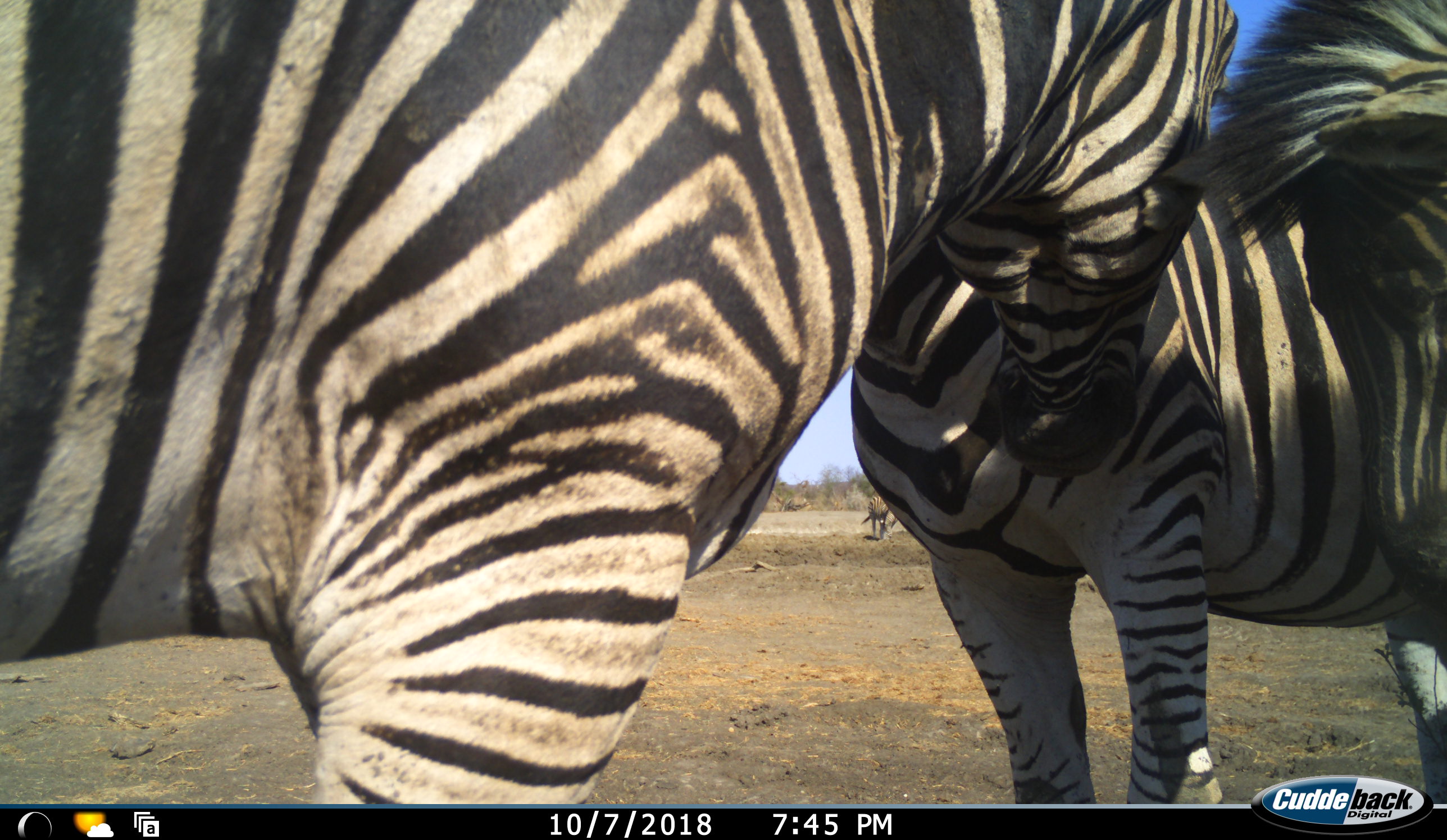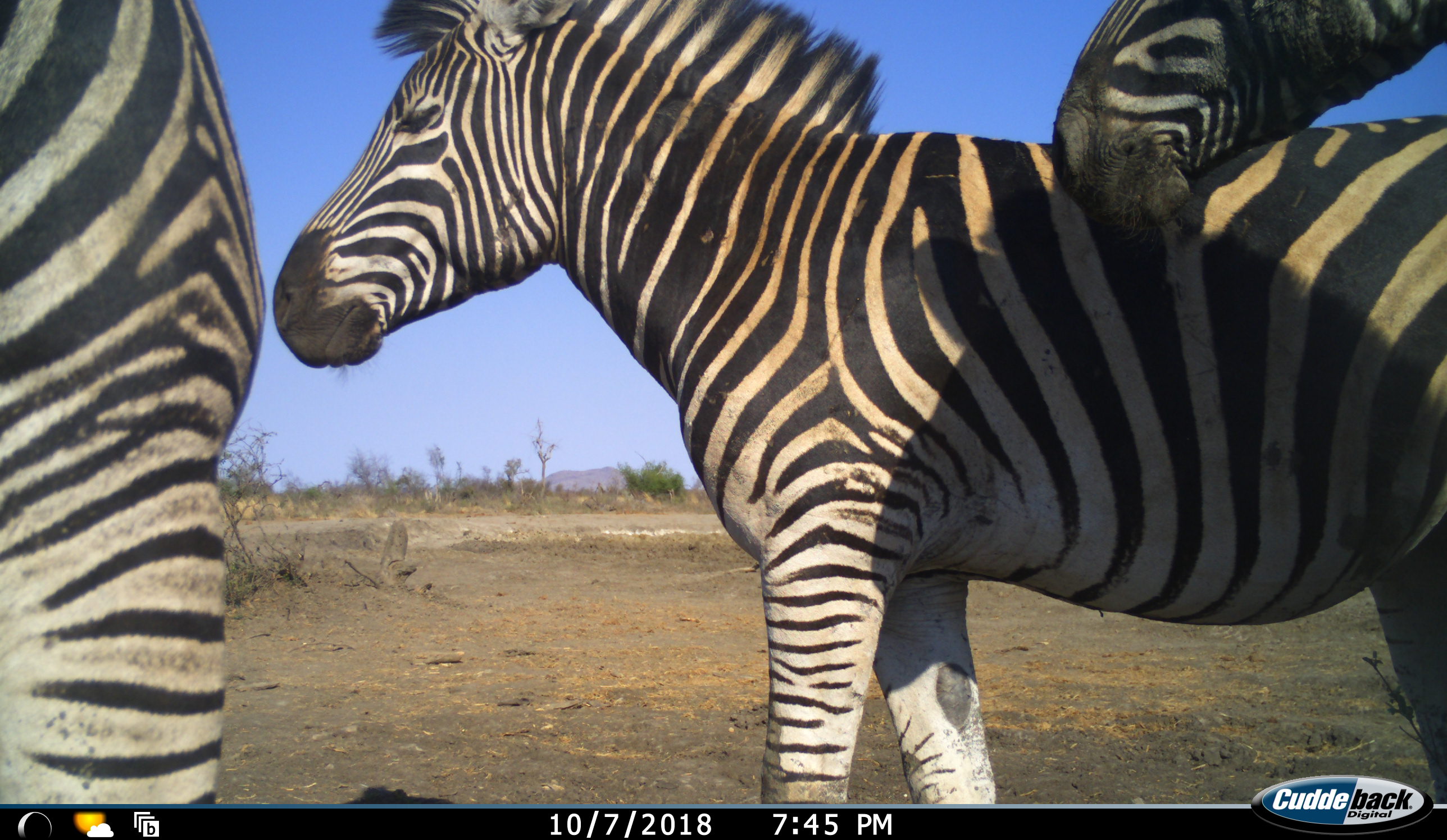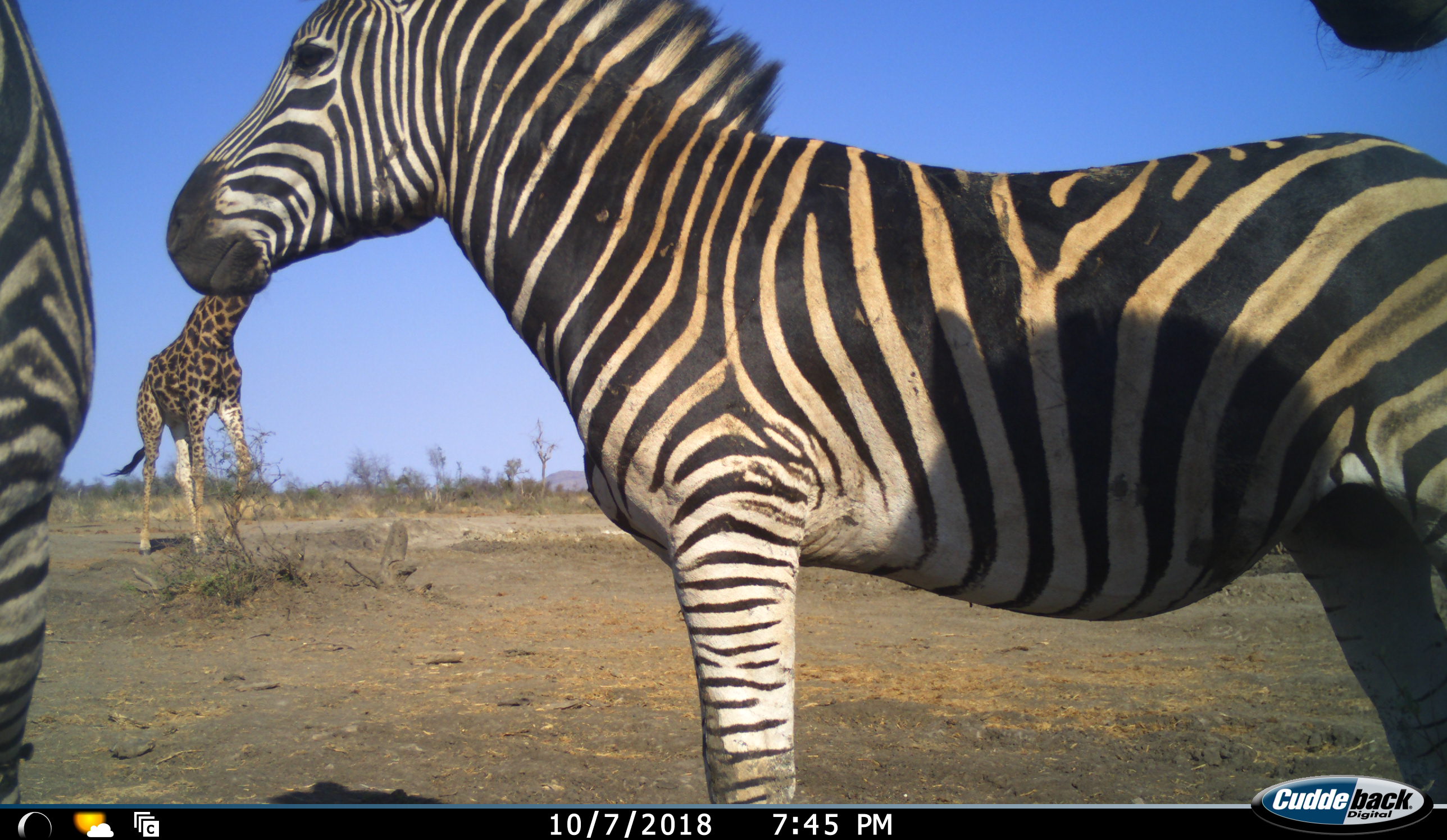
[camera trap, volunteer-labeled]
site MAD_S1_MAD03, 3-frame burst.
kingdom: Animalia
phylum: Chordata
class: Mammalia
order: Artiodactyla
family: Giraffidae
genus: Giraffa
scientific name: Giraffa camelopardalis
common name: giraffe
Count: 1.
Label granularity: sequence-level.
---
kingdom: Animalia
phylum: Chordata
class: Mammalia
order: Perissodactyla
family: Equidae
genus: Equus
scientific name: Equus quagga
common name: plains zebra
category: zebraplains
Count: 3.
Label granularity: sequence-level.